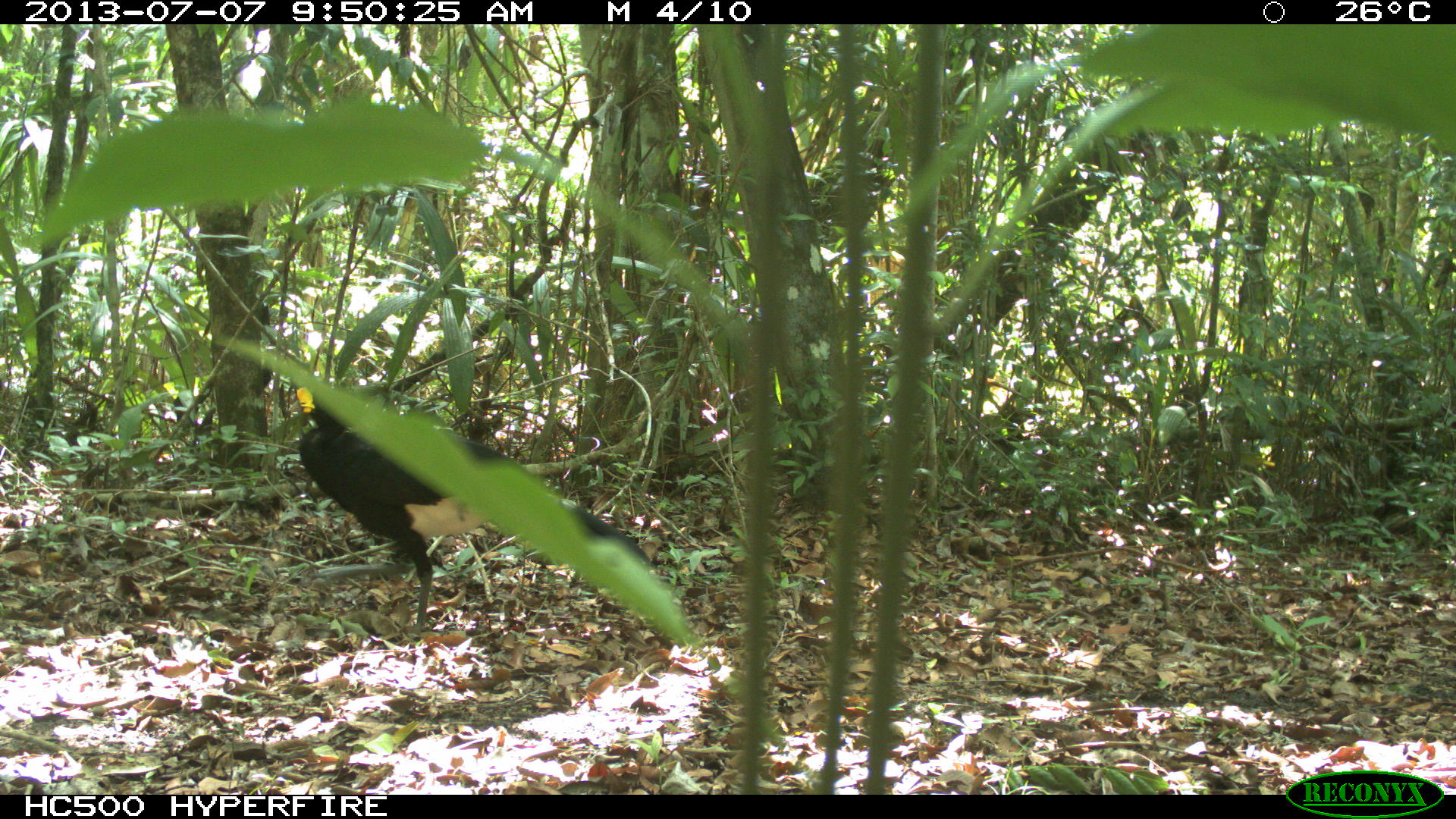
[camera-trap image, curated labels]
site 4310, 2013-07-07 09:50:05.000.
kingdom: Animalia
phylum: Chordata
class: Aves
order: Galliformes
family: Cracidae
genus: Crax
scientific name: Crax rubra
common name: great curassow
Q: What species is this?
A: Crax rubra (great curassow).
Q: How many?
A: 1.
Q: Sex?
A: Male.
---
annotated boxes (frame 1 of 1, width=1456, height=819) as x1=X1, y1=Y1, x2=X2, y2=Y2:
crax rubra: x1=295, y1=383, x2=650, y2=636